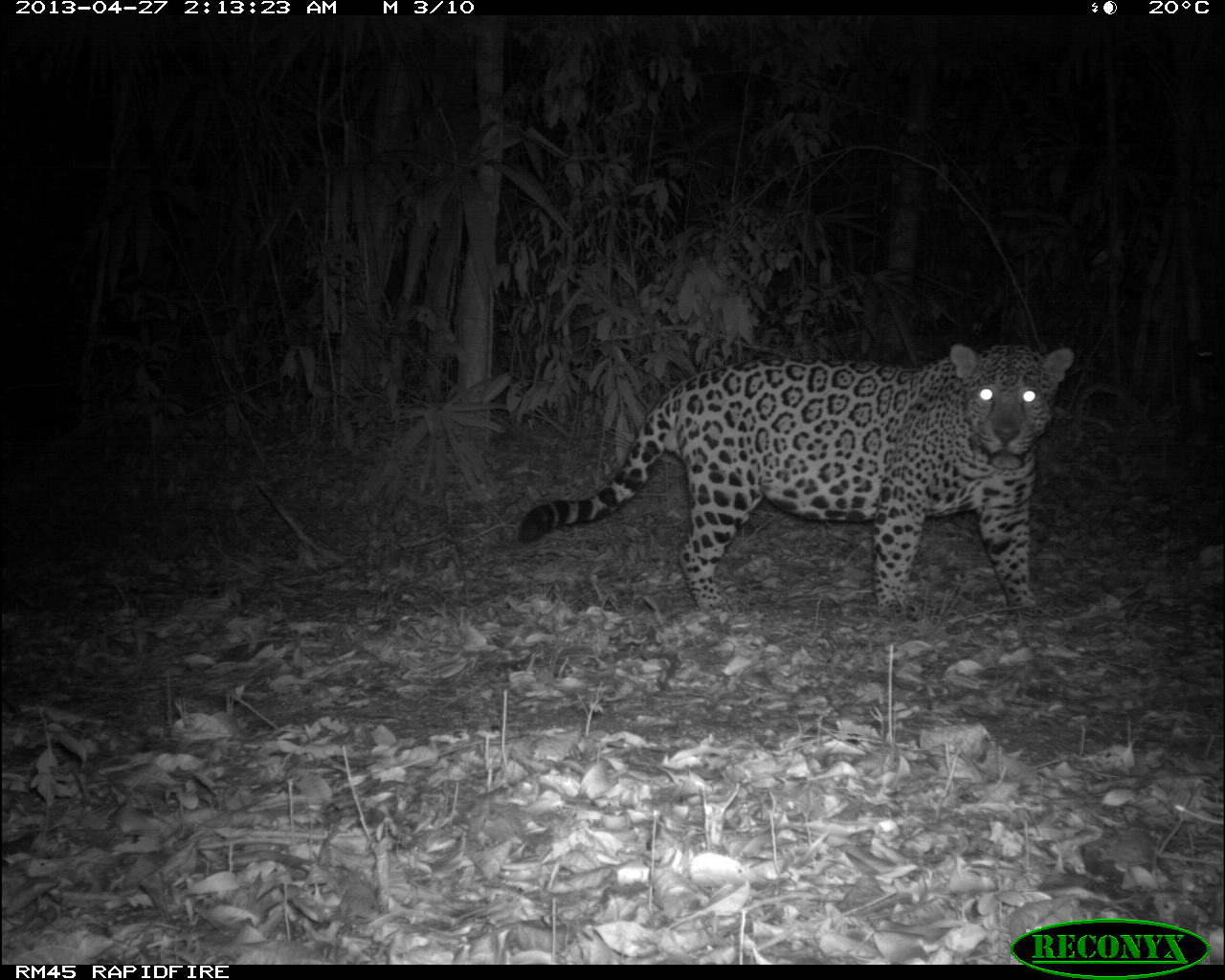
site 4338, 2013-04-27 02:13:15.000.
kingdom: Animalia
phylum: Chordata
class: Mammalia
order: Carnivora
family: Felidae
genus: Panthera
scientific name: Panthera onca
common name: jaguar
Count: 1.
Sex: male.